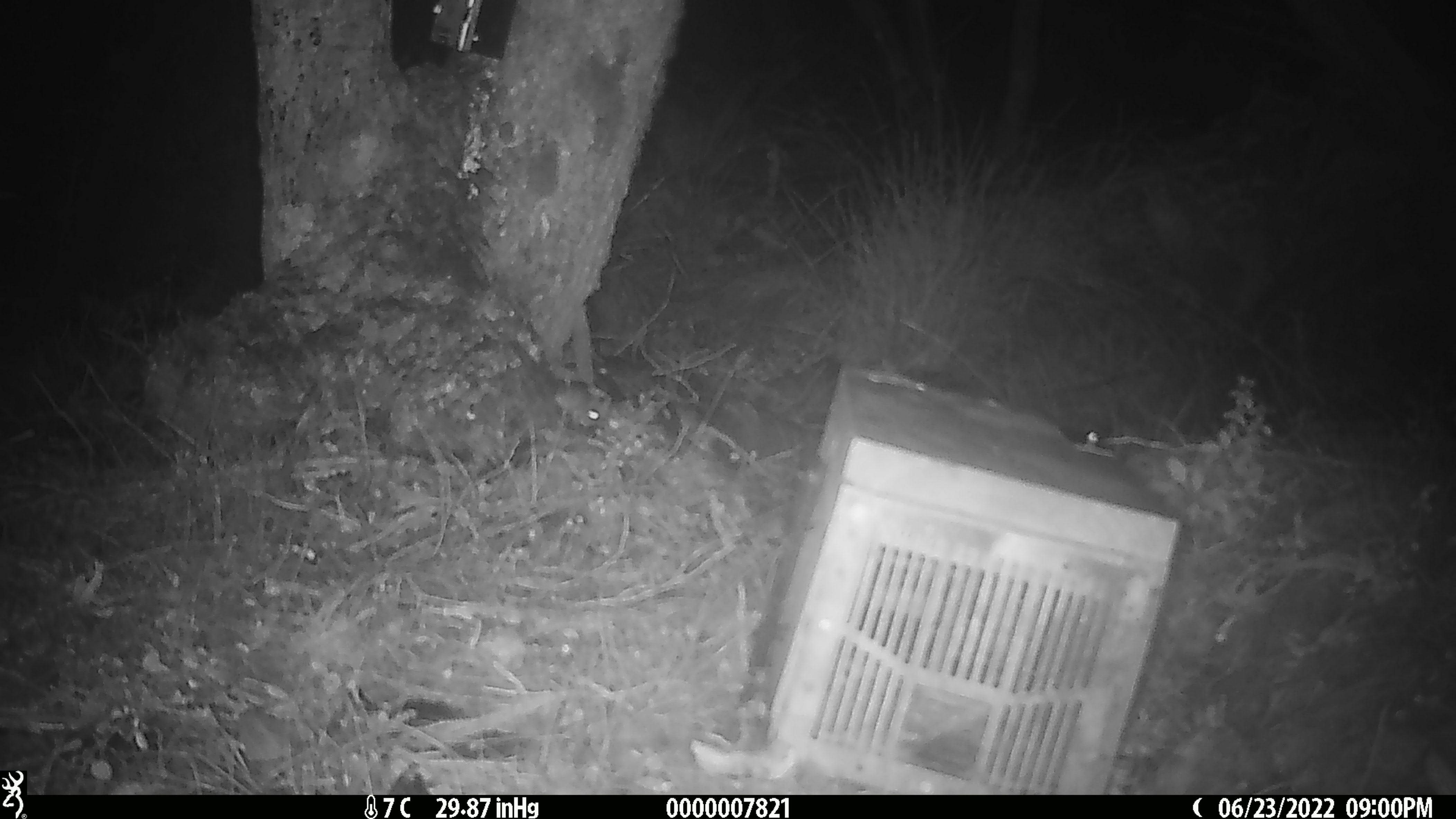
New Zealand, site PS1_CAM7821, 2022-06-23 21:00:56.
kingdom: Animalia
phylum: Chordata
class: Mammalia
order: Rodentia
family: Muridae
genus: Mus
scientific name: Mus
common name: mouse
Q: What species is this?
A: Mouse (Mus).